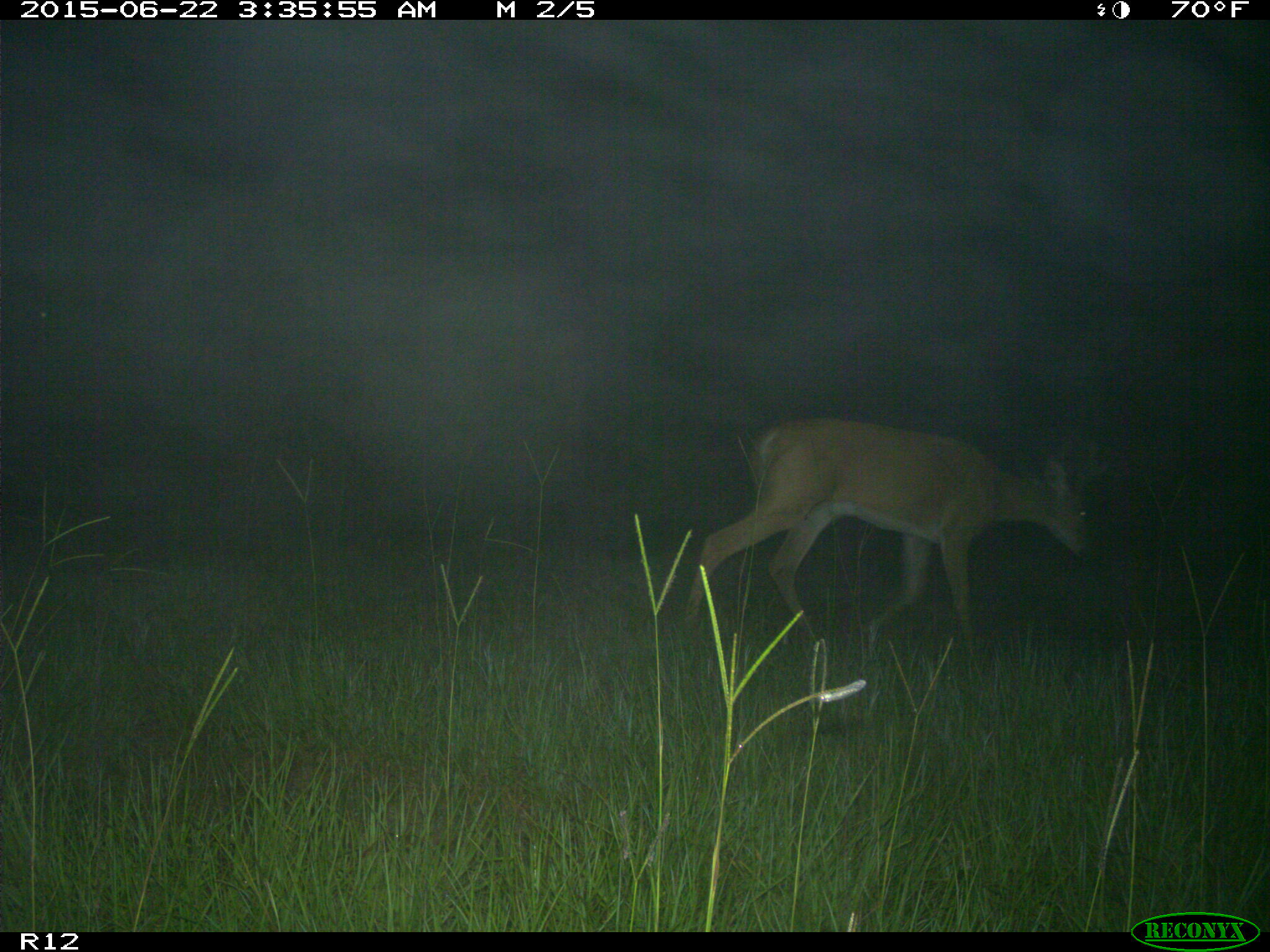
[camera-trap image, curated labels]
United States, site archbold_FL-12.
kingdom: Animalia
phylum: Chordata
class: Mammalia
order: Artiodactyla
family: Cervidae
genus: Odocoileus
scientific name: Odocoileus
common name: deer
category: unidentified deer